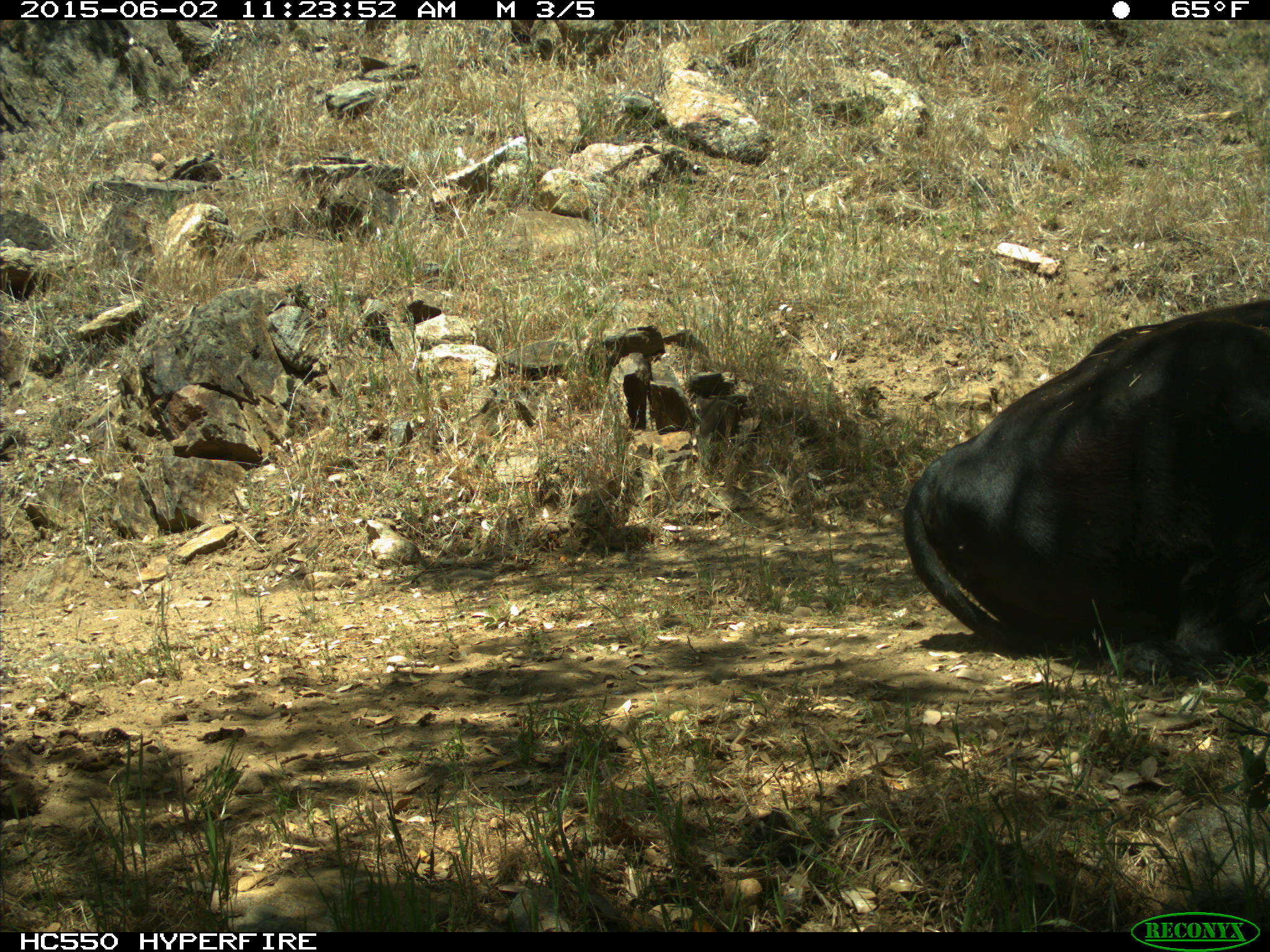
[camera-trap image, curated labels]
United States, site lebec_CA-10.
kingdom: Animalia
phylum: Chordata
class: Mammalia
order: Artiodactyla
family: Bovidae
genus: Bos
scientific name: Bos taurus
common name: domestic cow